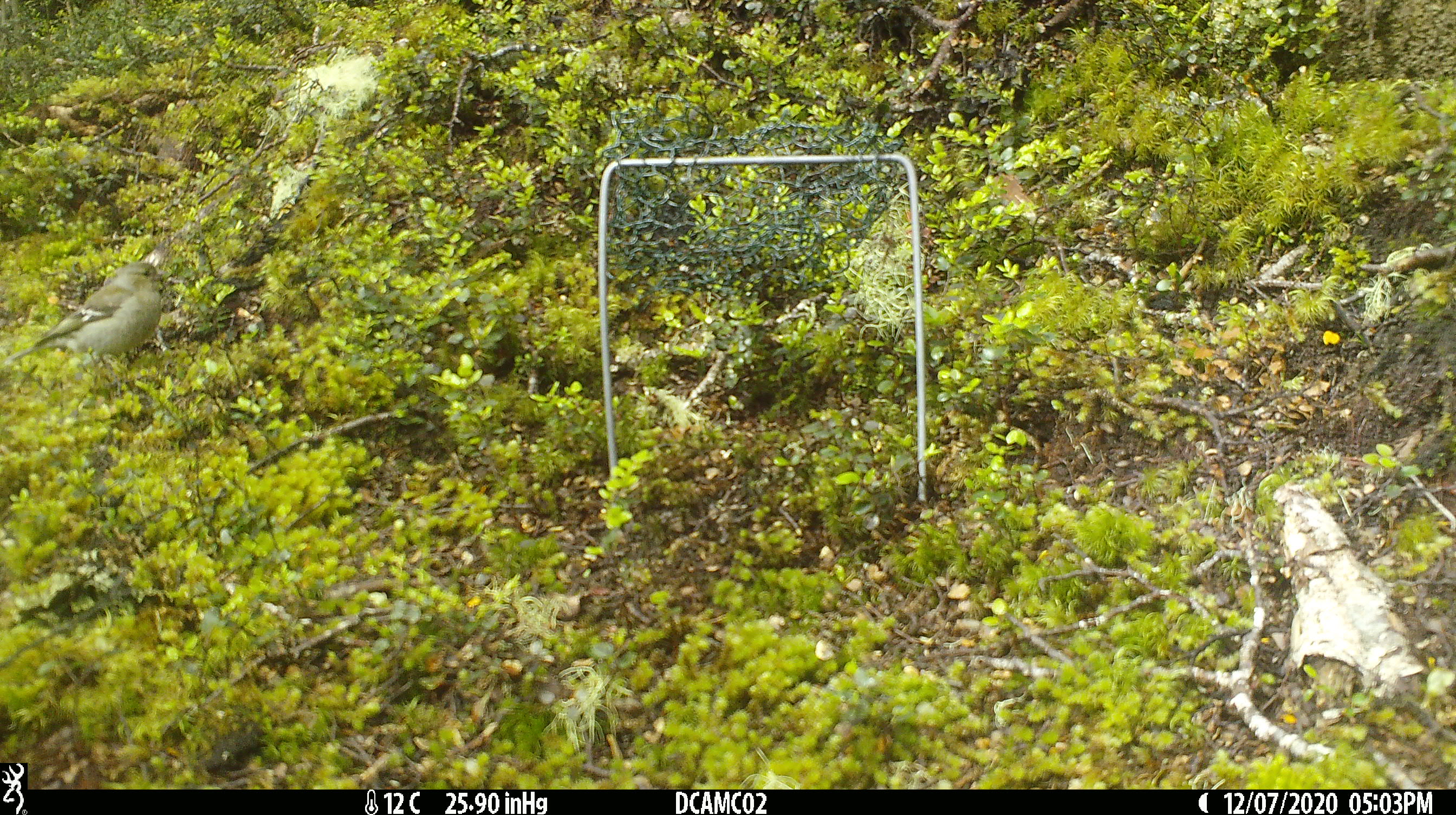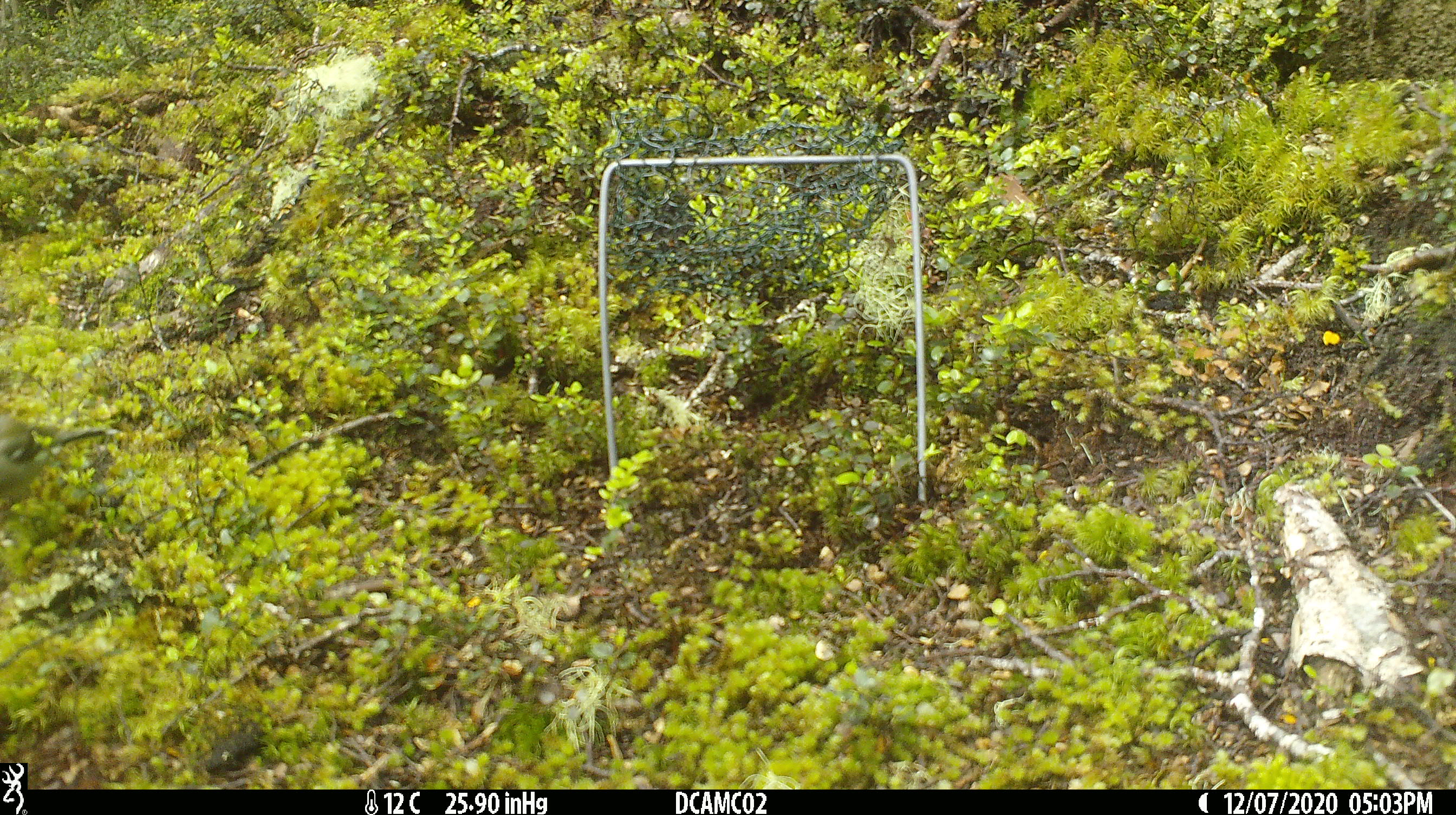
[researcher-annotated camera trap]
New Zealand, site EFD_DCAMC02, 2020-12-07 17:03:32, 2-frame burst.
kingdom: Animalia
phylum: Chordata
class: Aves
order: Passeriformes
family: Fringillidae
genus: Fringilla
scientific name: Fringilla coelebs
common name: common chaffinch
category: chaffinch